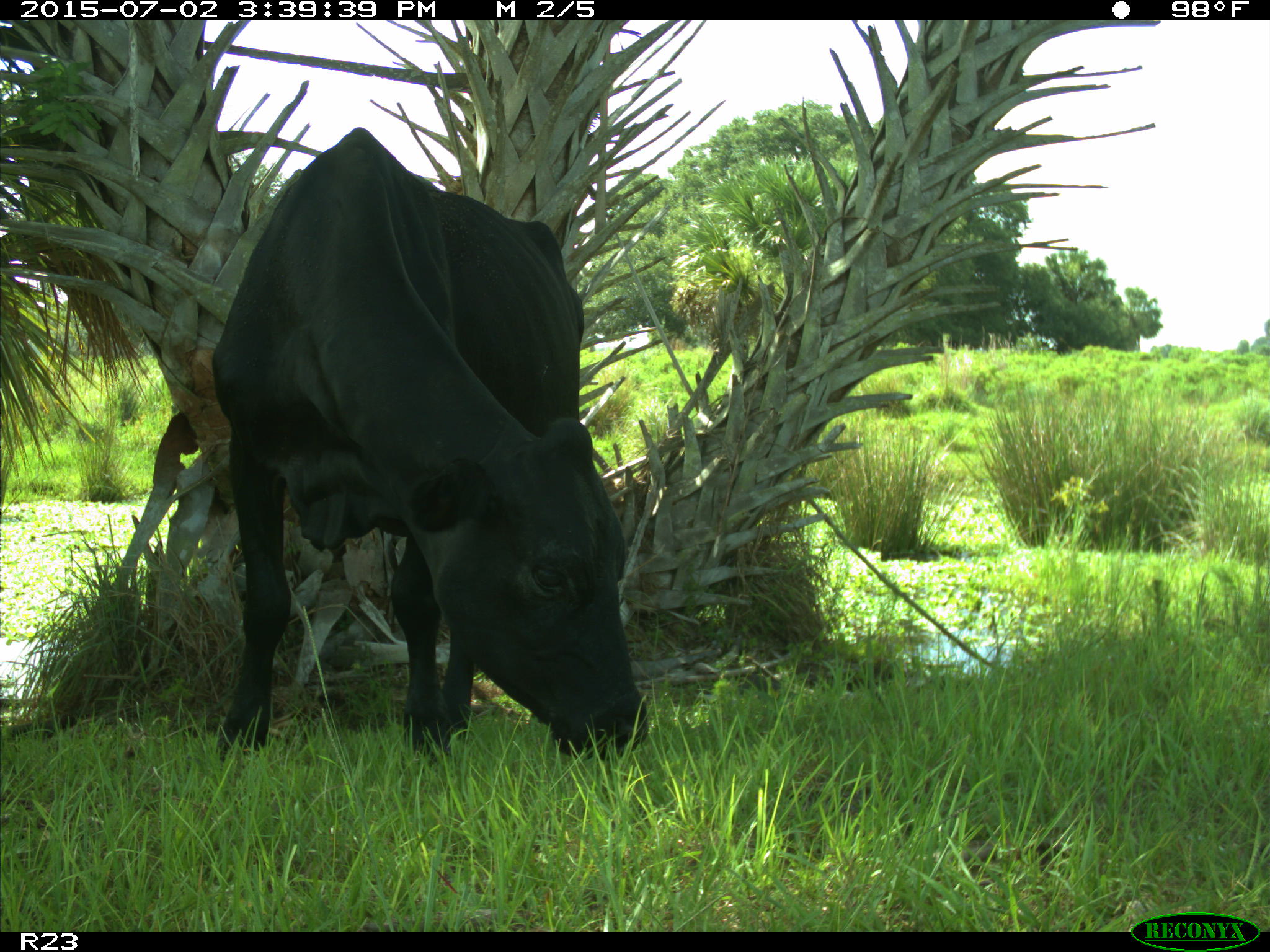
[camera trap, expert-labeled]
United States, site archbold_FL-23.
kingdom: Animalia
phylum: Chordata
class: Mammalia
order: Artiodactyla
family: Bovidae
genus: Bos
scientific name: Bos taurus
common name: domestic cow